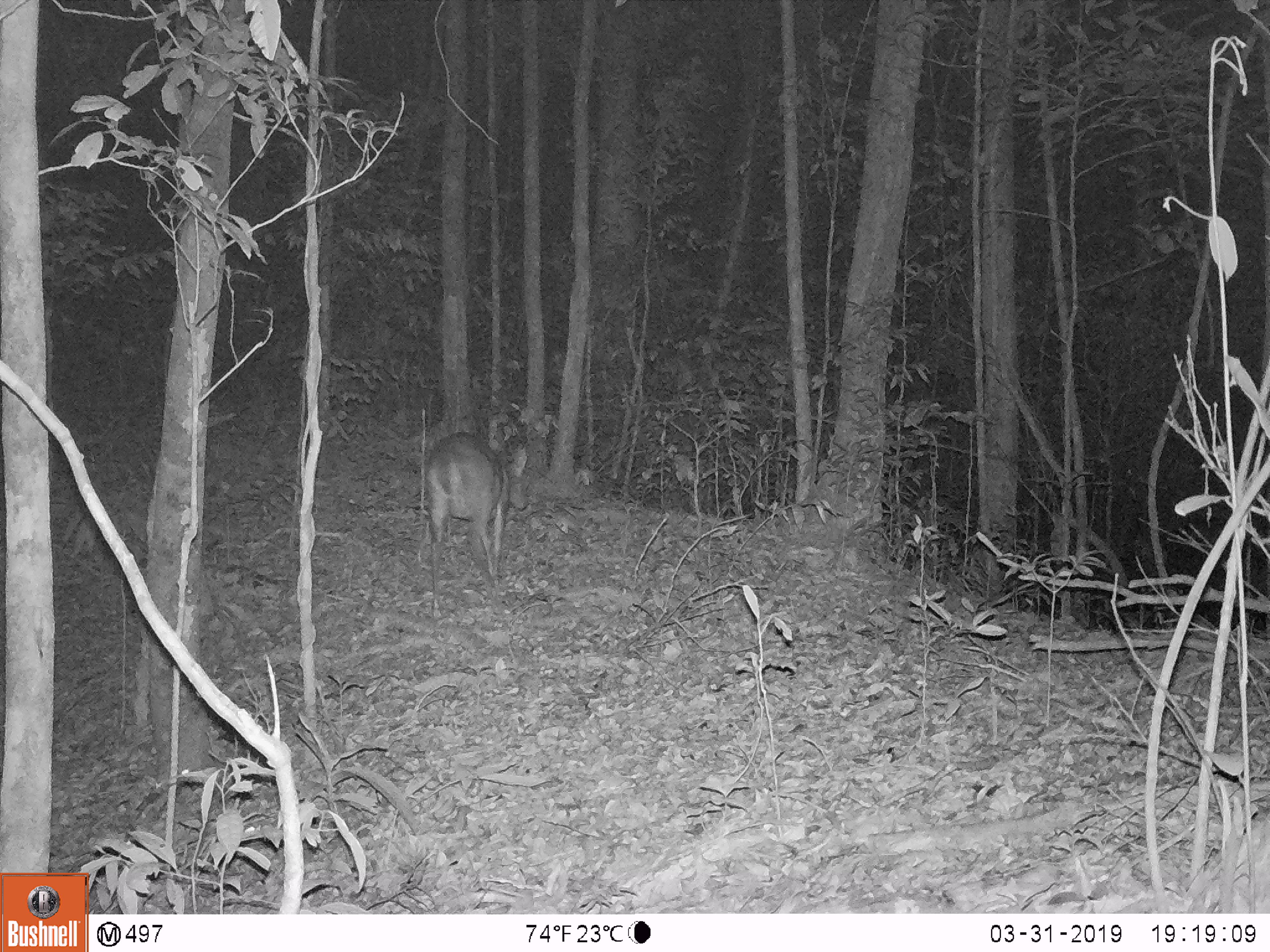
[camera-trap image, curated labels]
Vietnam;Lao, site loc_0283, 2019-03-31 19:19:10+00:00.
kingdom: Animalia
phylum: Chordata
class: Mammalia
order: Artiodactyla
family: Cervidae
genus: Muntiacus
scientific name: Muntiacus vuquangensis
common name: large-antlered muntjac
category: large antlered muntjac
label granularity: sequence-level